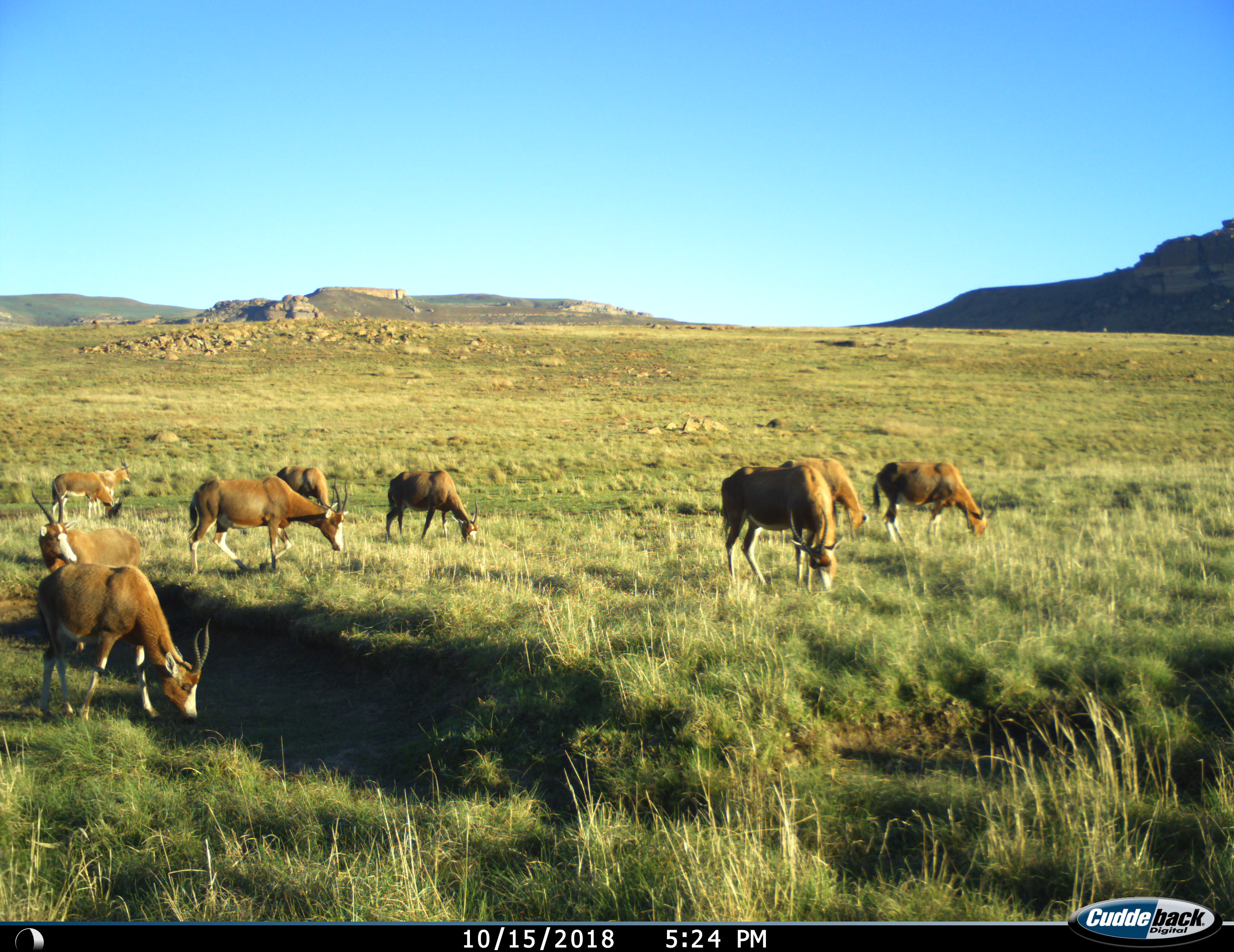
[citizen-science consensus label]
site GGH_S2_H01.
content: unidentified animal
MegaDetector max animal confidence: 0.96